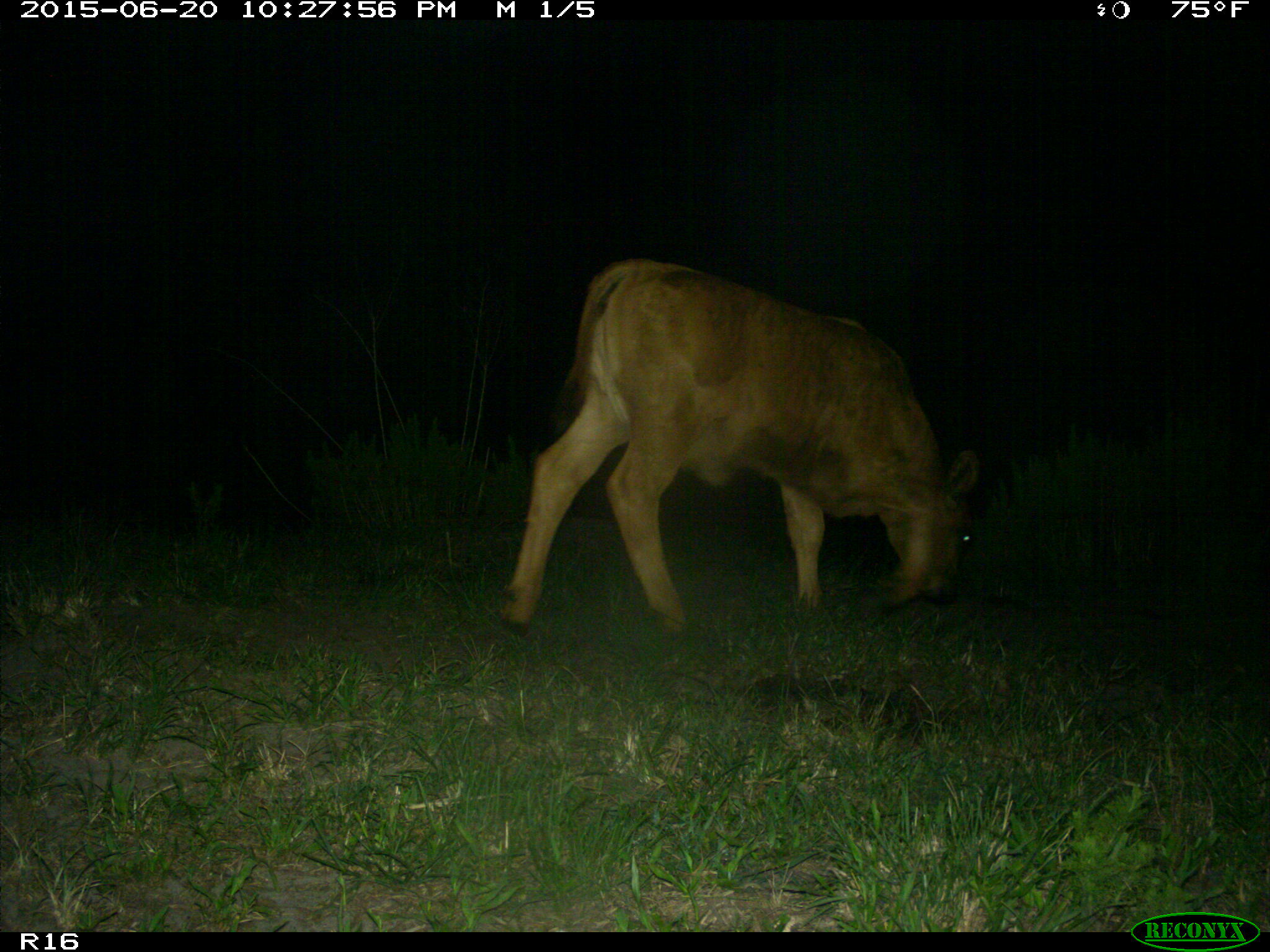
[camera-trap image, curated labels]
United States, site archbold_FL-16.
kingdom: Animalia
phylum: Chordata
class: Mammalia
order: Artiodactyla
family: Bovidae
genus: Bos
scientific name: Bos taurus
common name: domestic cow